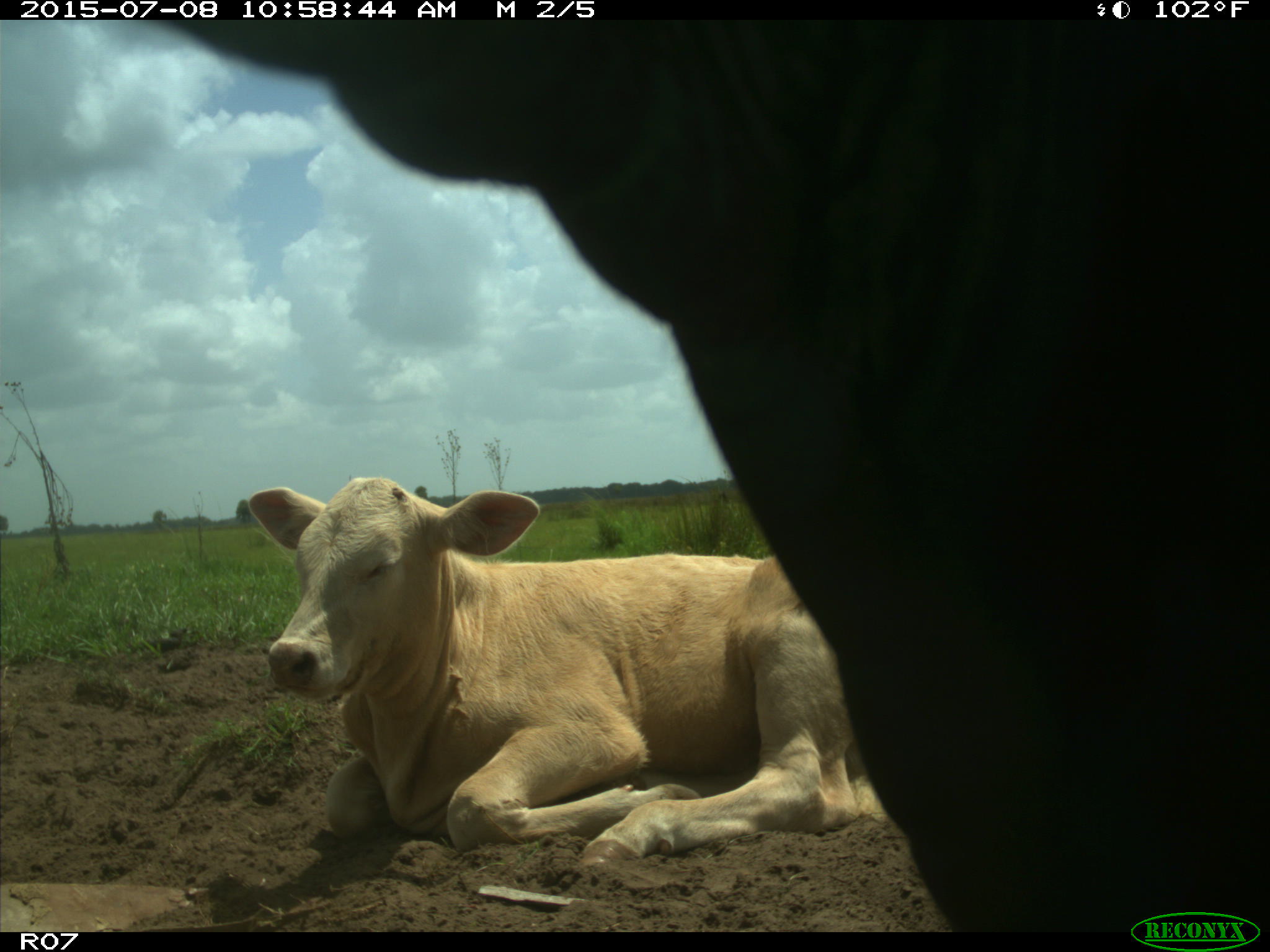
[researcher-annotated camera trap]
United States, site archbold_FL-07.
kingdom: Animalia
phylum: Chordata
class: Mammalia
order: Artiodactyla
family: Bovidae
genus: Bos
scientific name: Bos taurus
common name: domestic cow